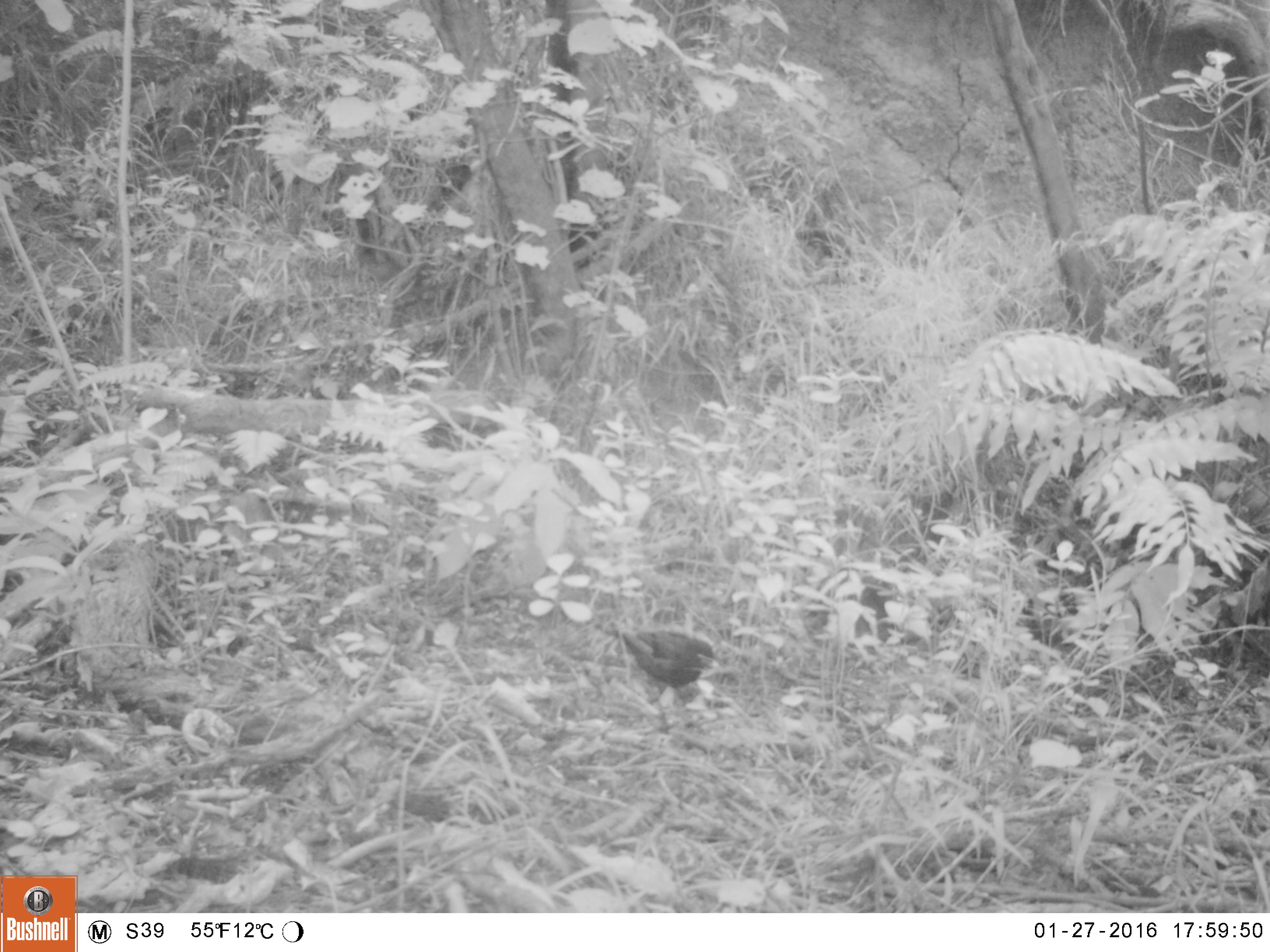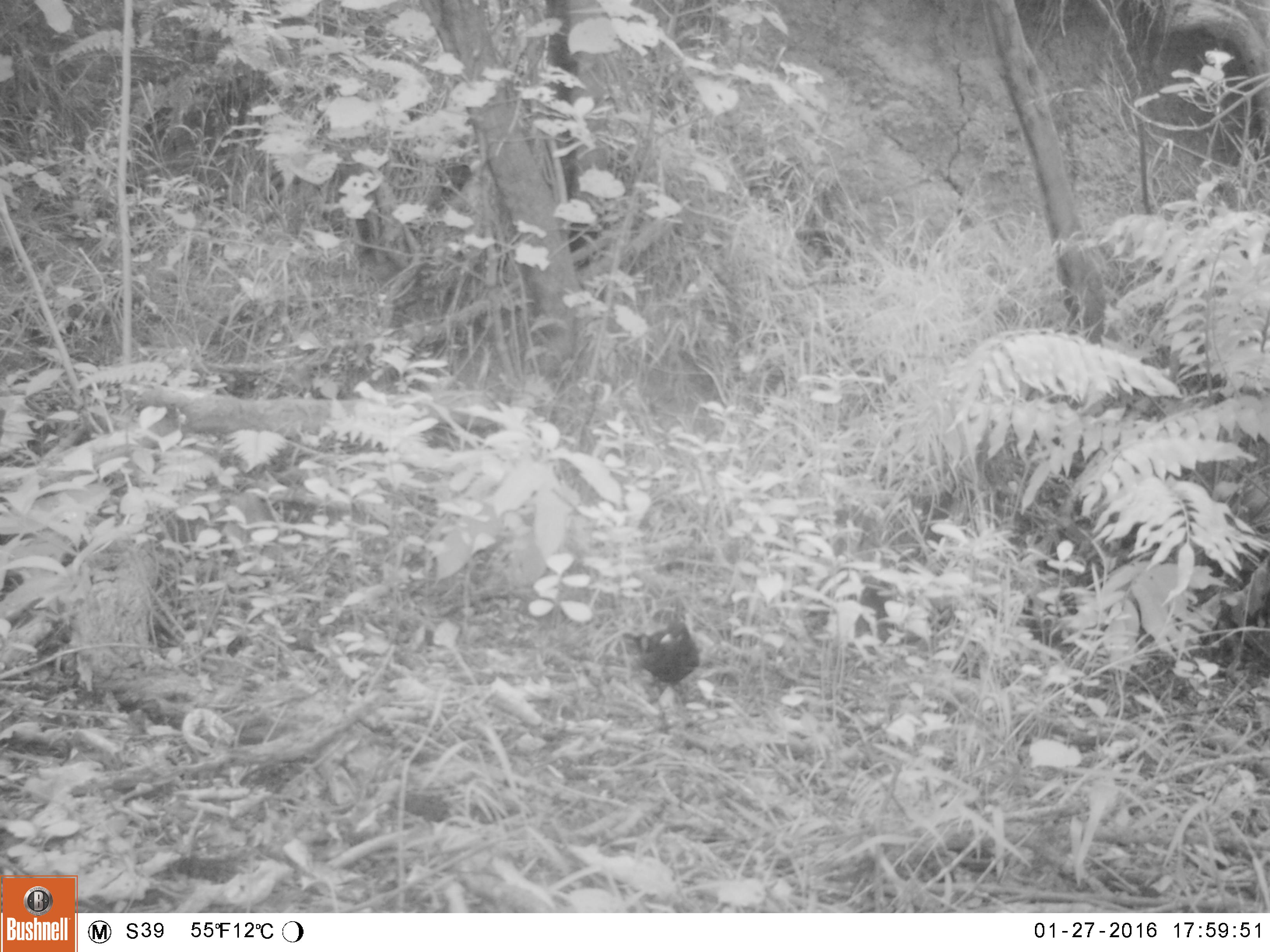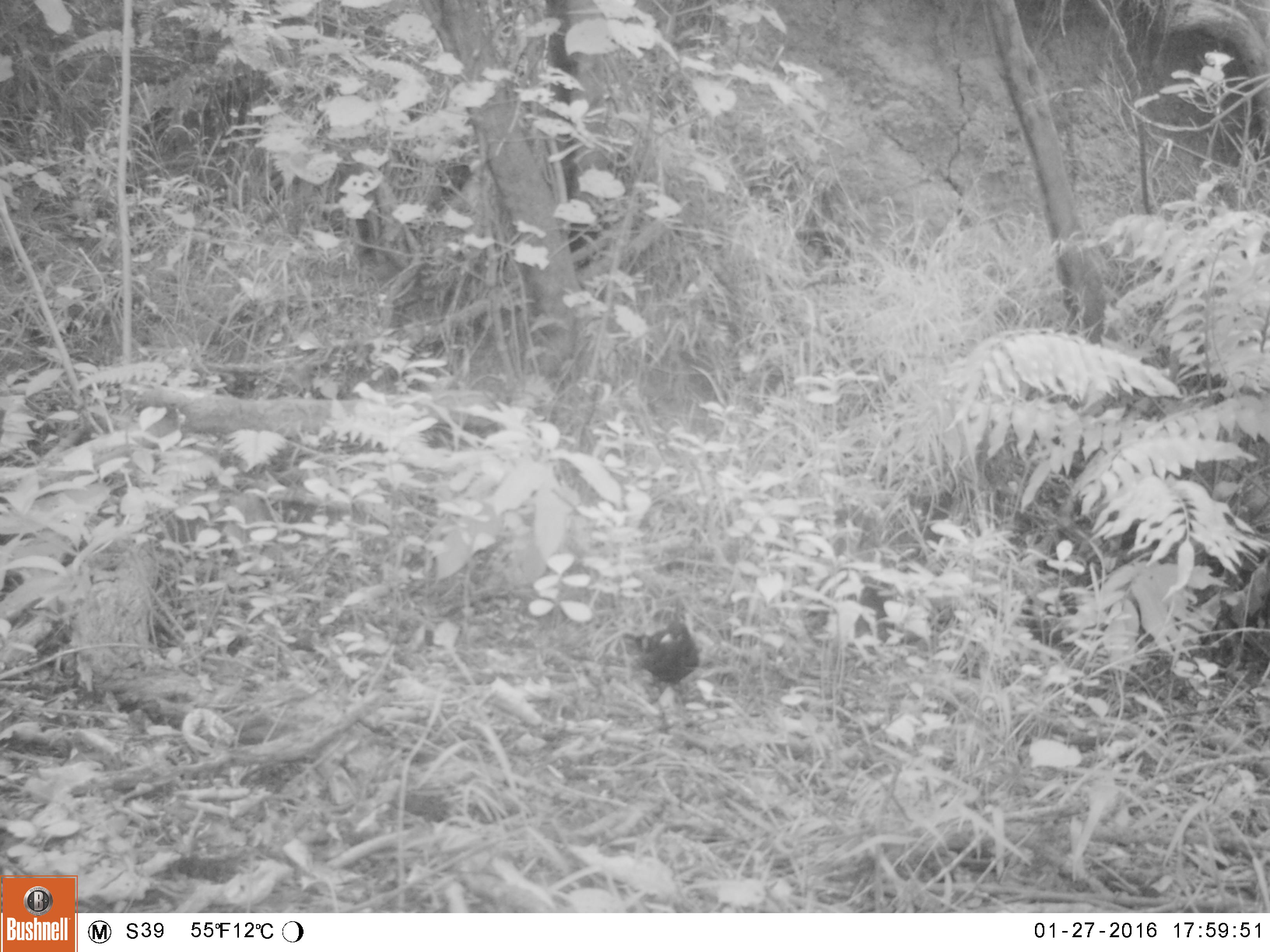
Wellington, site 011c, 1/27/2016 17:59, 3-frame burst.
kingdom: Animalia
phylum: Chordata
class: Aves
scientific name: Aves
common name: bird